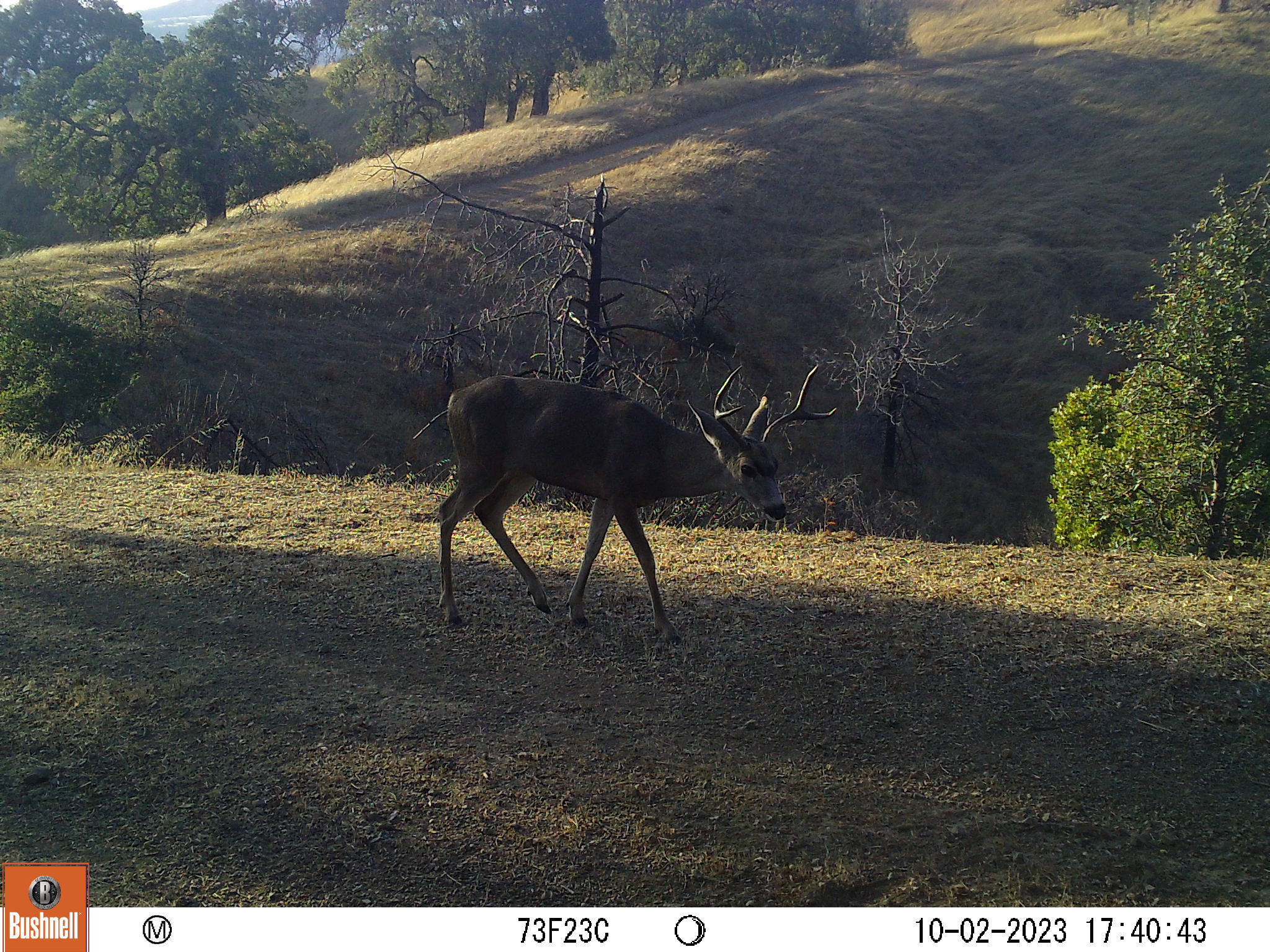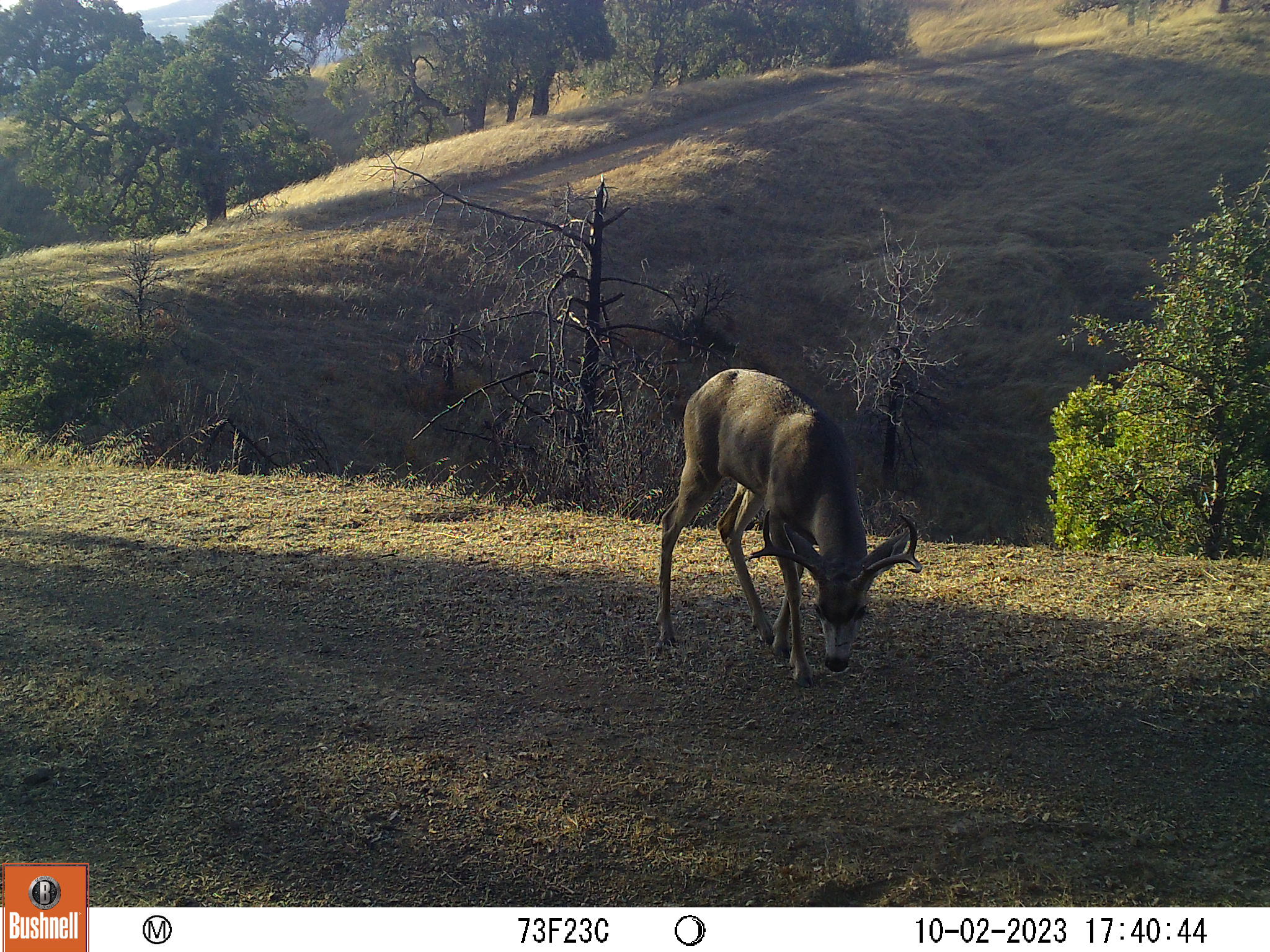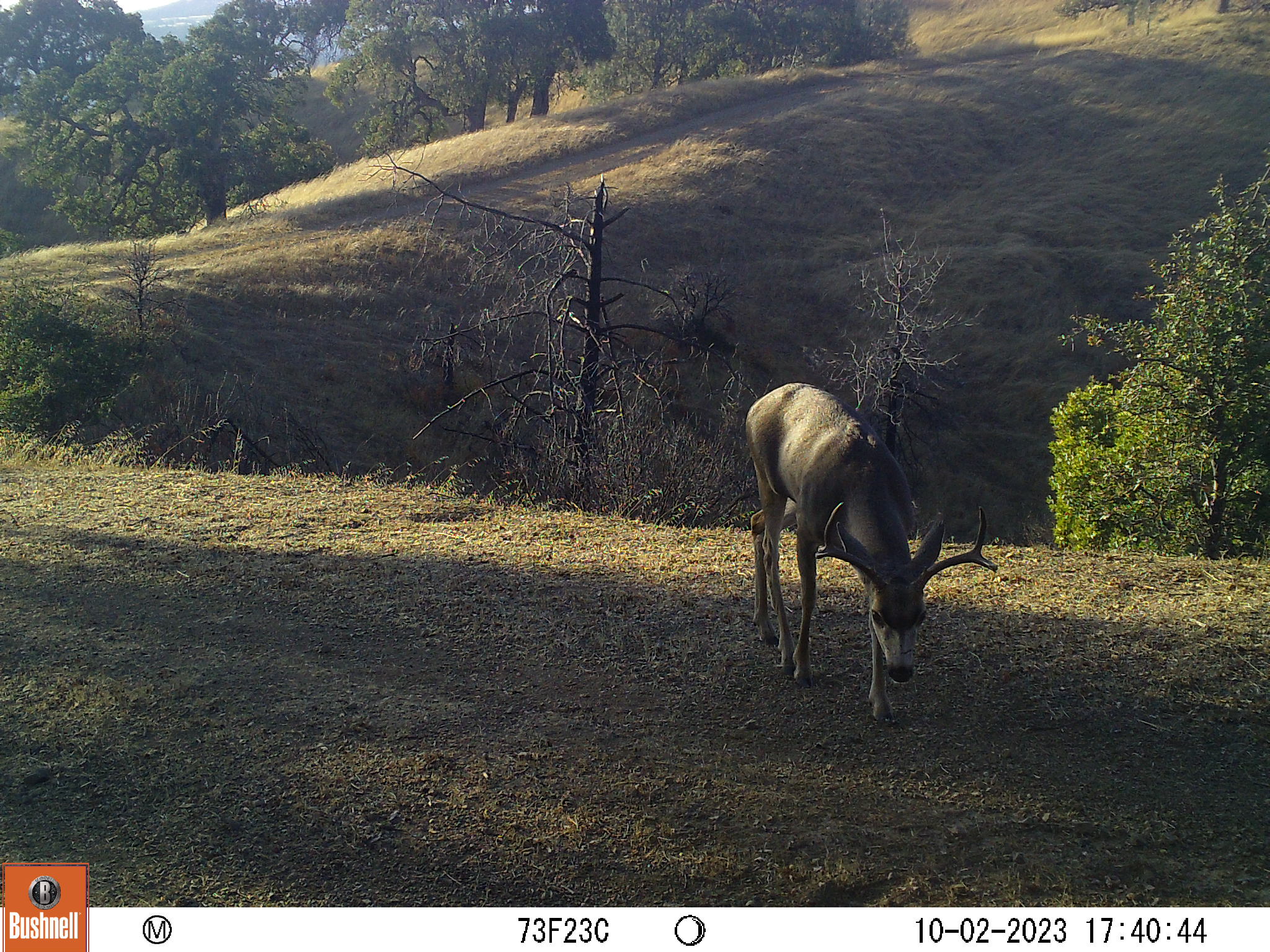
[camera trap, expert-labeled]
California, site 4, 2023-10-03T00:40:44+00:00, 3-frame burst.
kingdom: Animalia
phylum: Chordata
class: Mammalia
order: Artiodactyla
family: Cervidae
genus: Odocoileus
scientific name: Odocoileus hemionus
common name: mule deer